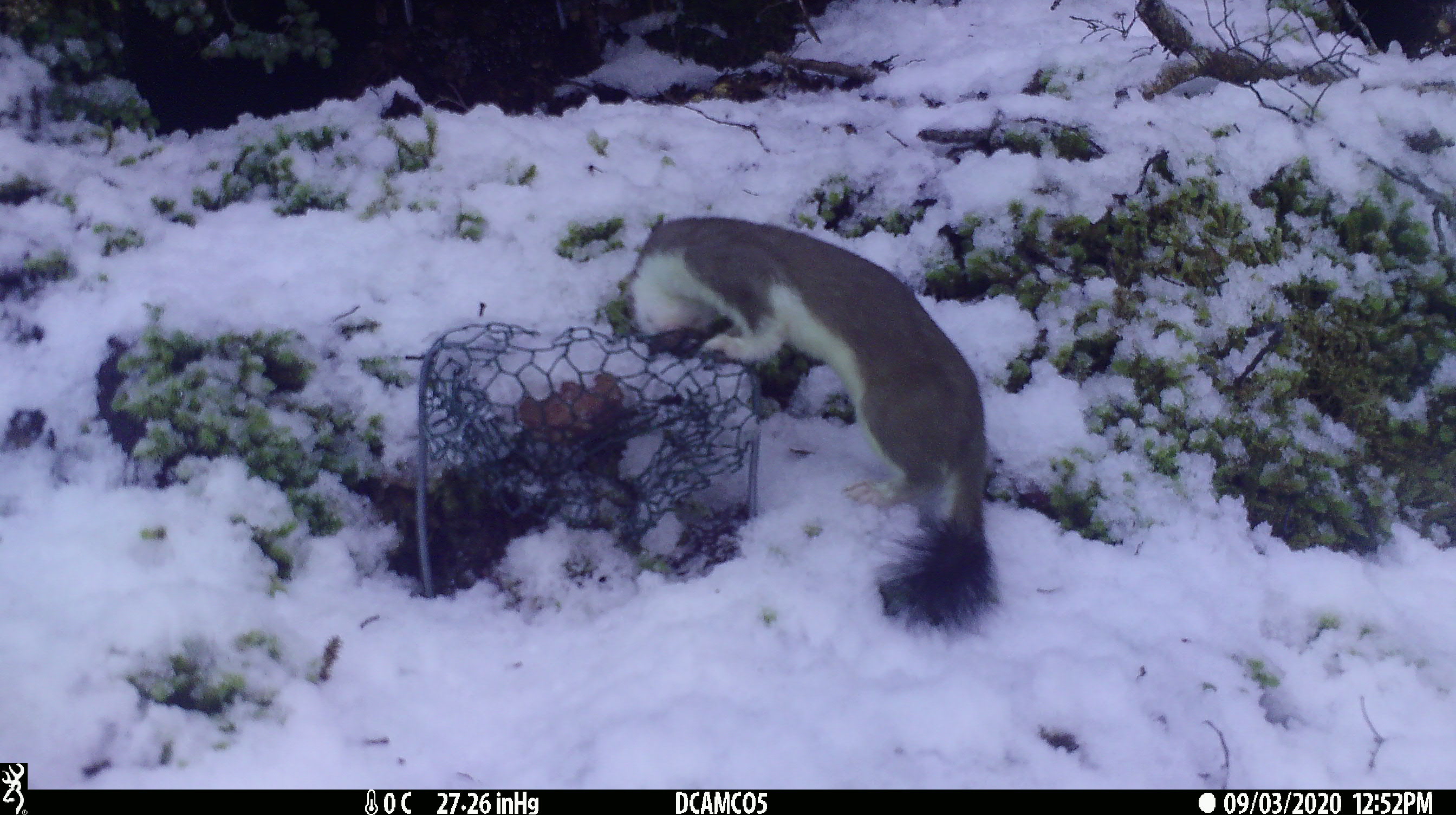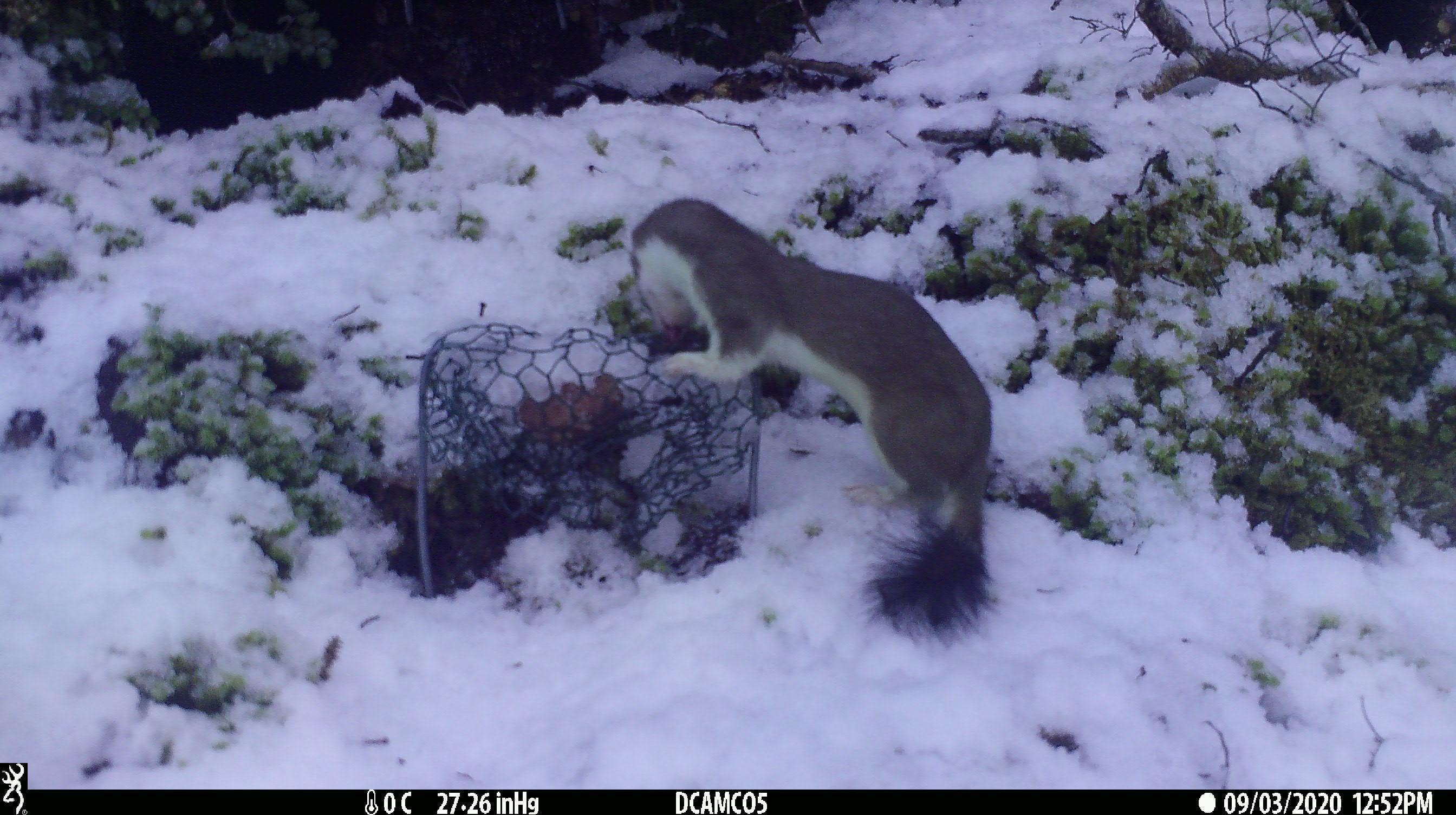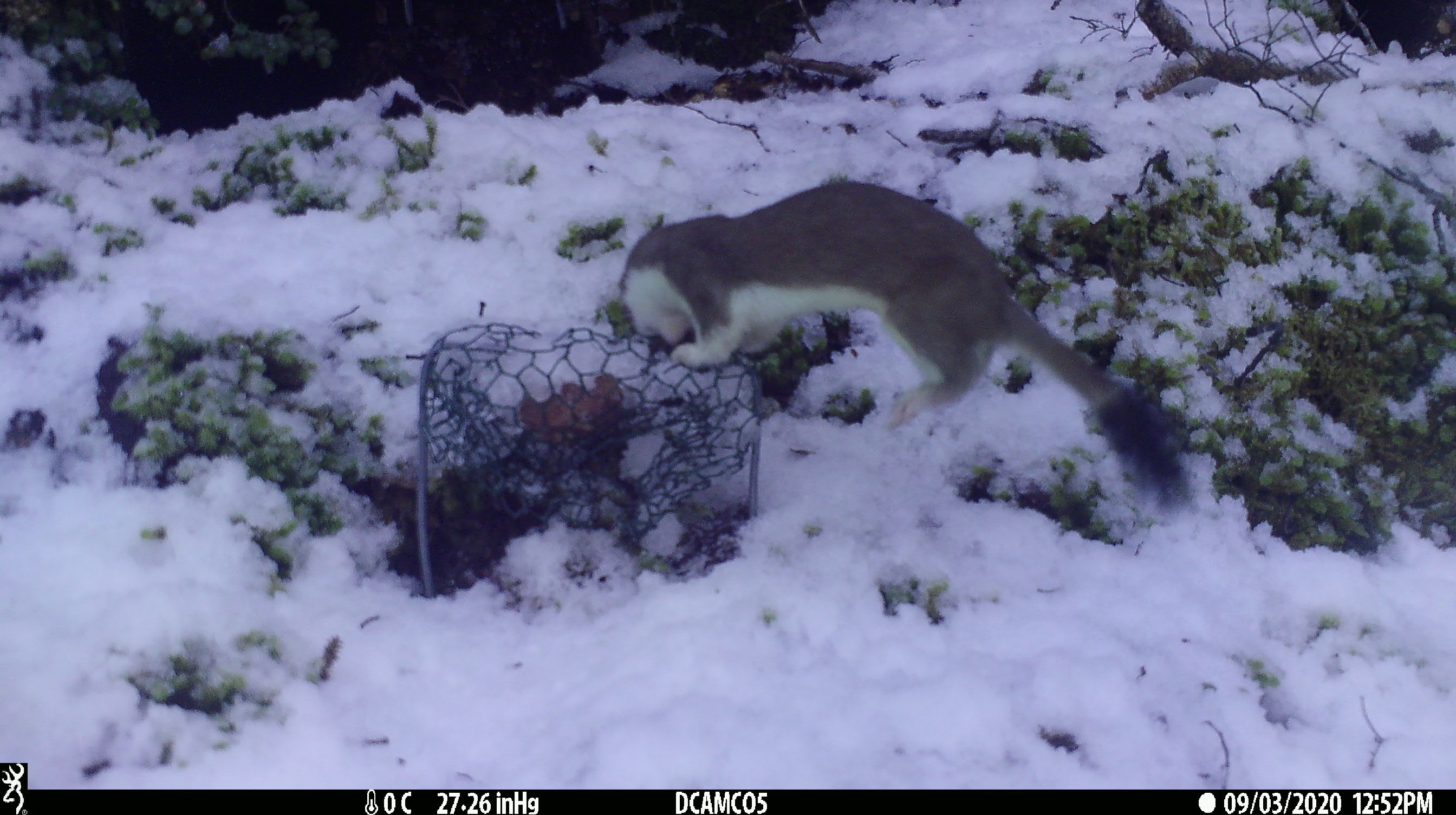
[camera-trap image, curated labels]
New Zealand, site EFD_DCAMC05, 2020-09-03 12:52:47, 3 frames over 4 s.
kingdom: Animalia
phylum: Chordata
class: Mammalia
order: Carnivora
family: Mustelidae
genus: Mustela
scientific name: Mustela erminea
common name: stoat